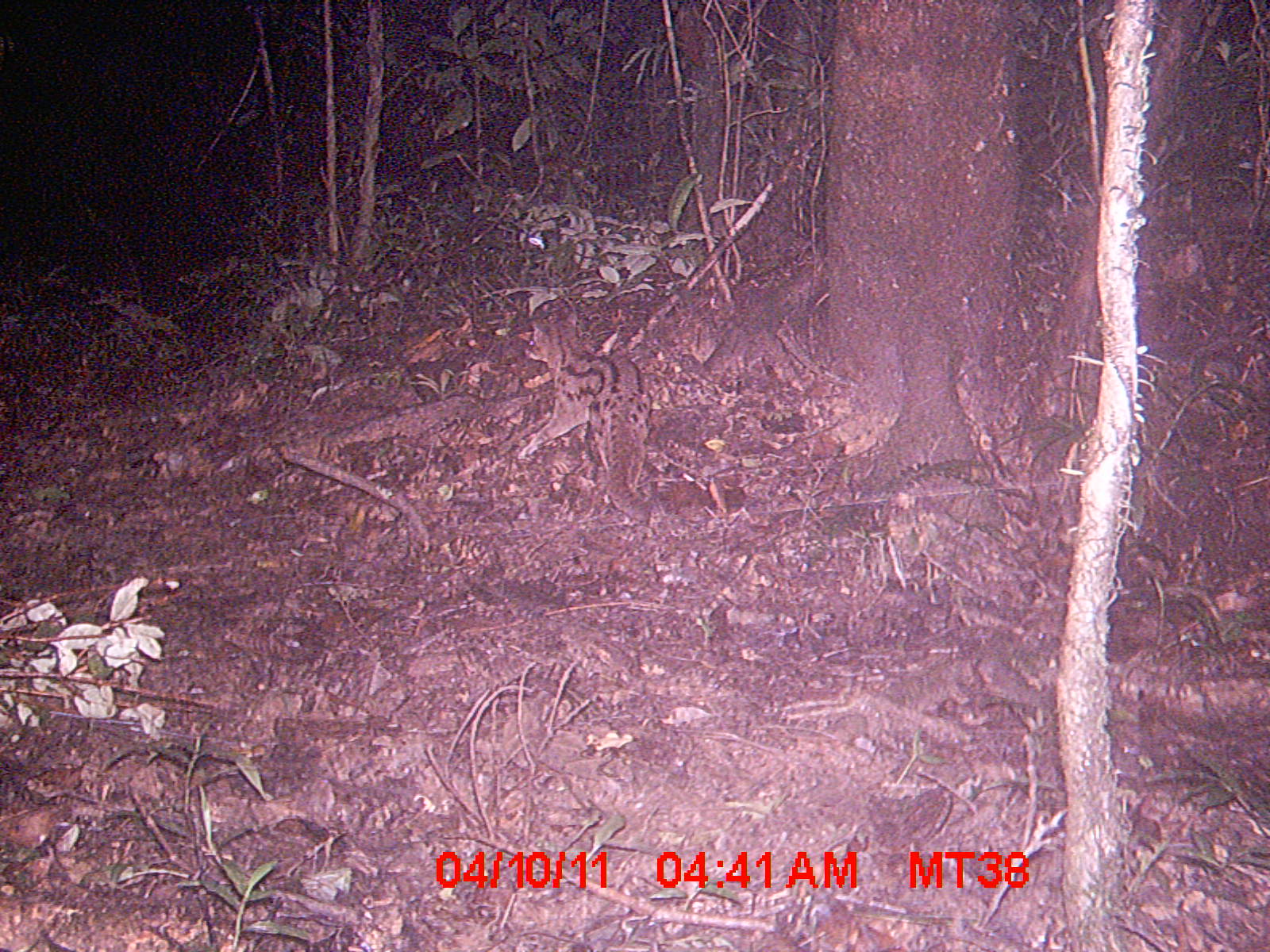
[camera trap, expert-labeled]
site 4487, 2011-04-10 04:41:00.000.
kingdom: Animalia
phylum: Chordata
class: Mammalia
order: Carnivora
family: Eupleridae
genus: Fossa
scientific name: Fossa fossana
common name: fanaloka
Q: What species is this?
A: Fossa fossana (fanaloka).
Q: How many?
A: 1.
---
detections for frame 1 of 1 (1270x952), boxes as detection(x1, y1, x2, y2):
fossa fossana: detection(516, 319, 651, 522)